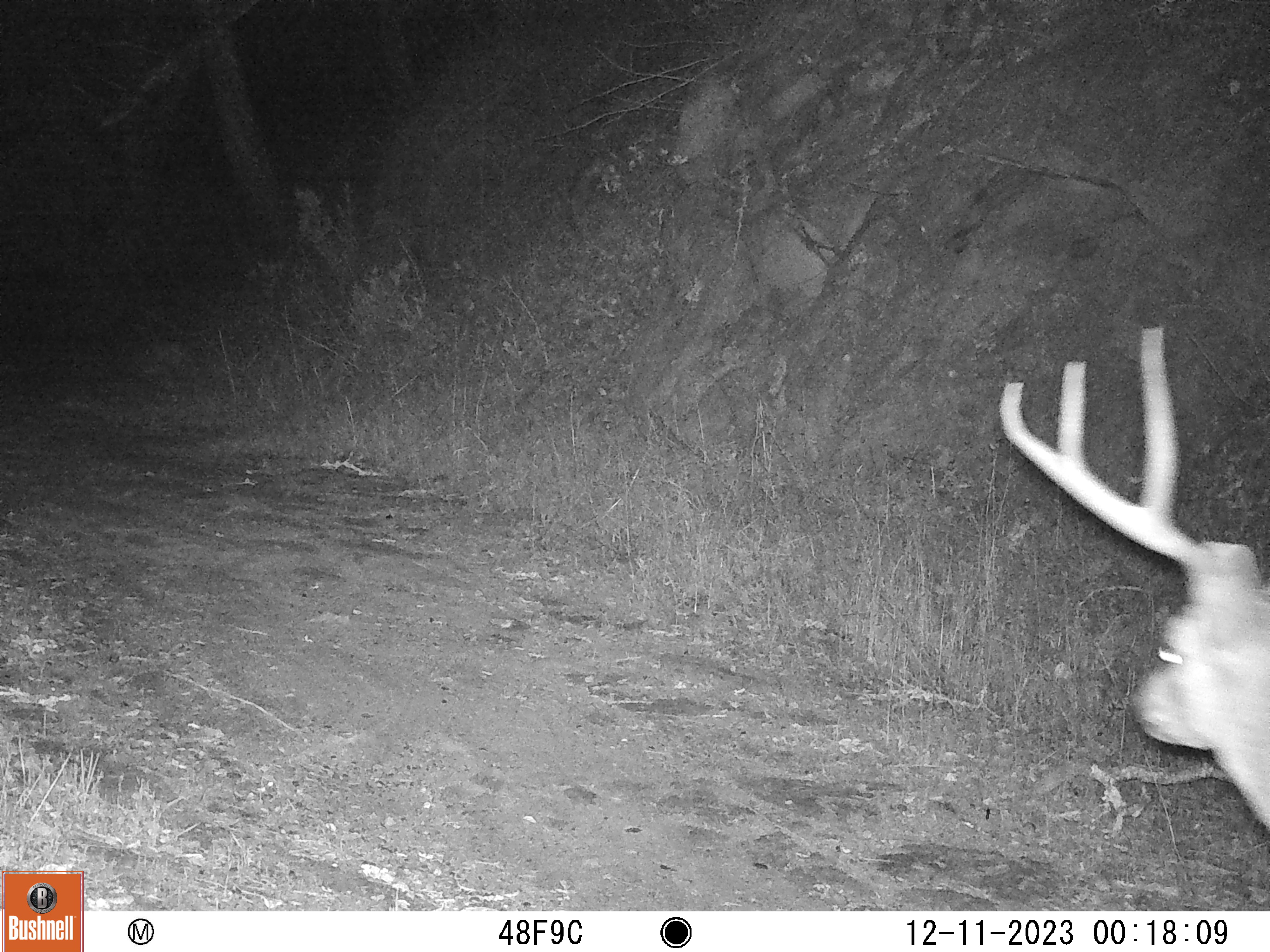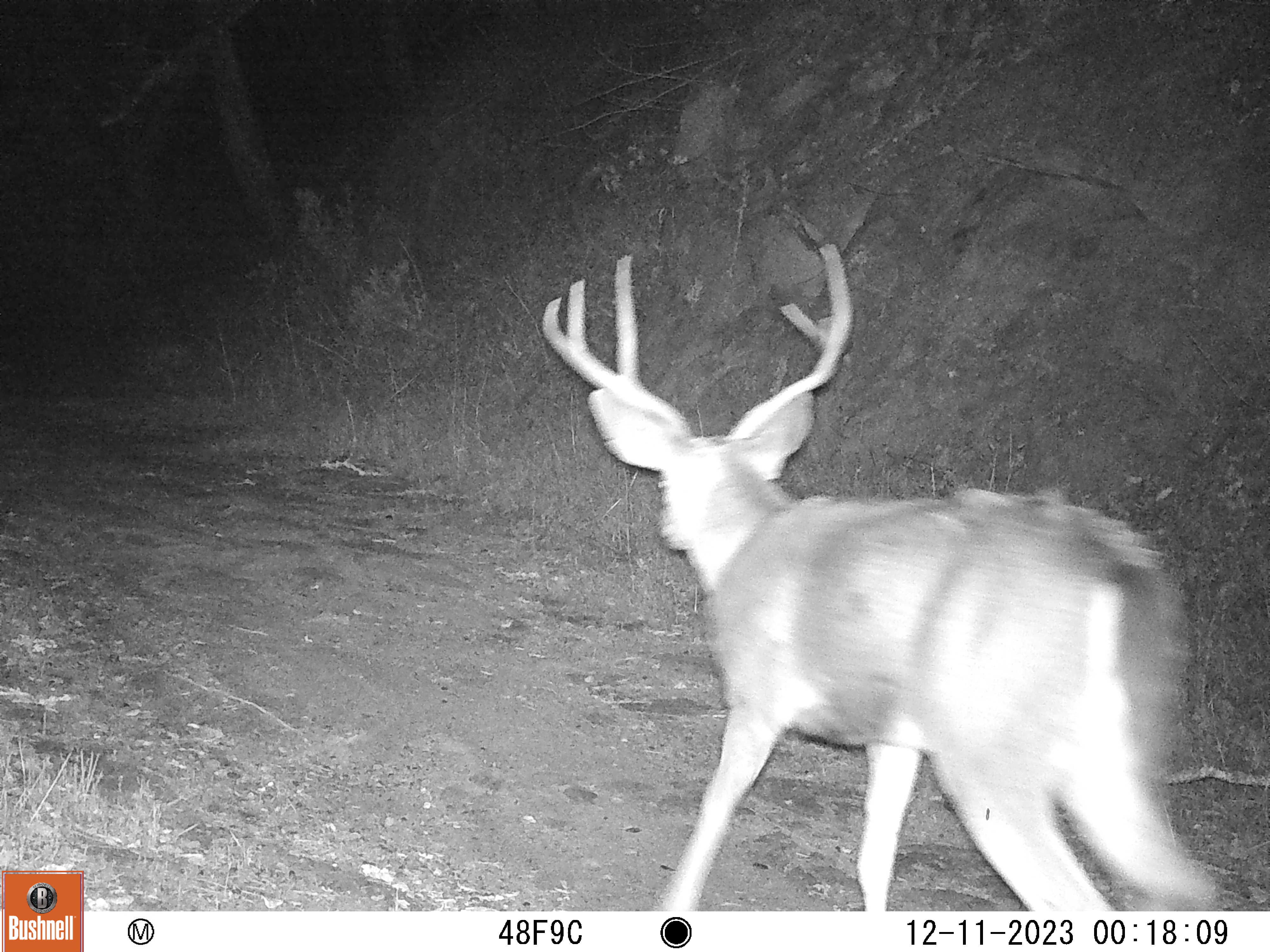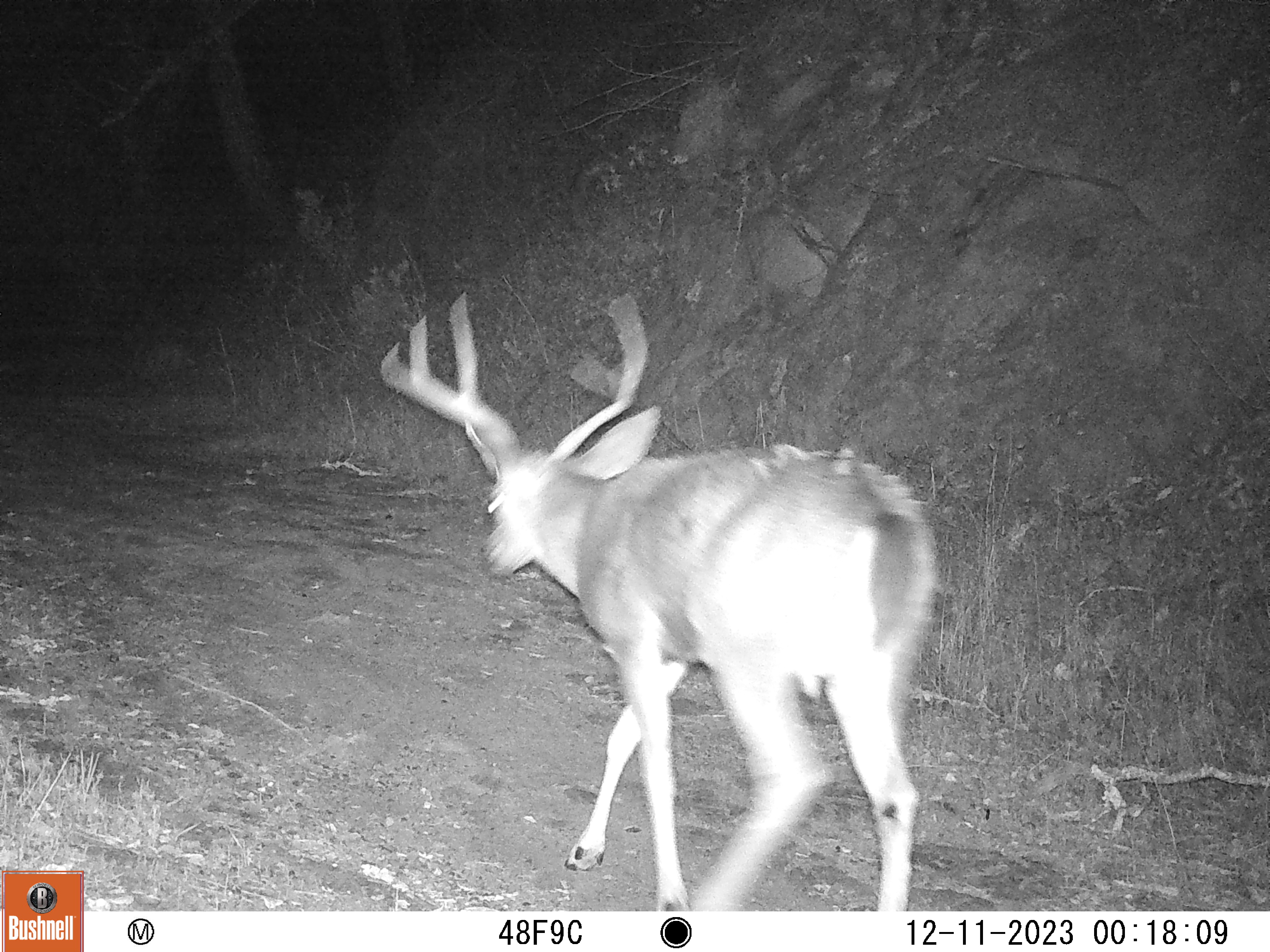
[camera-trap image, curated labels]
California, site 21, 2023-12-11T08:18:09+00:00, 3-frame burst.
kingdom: Animalia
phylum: Chordata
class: Mammalia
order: Artiodactyla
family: Cervidae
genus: Odocoileus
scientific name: Odocoileus hemionus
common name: mule deer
Mule deer (Odocoileus hemionus).